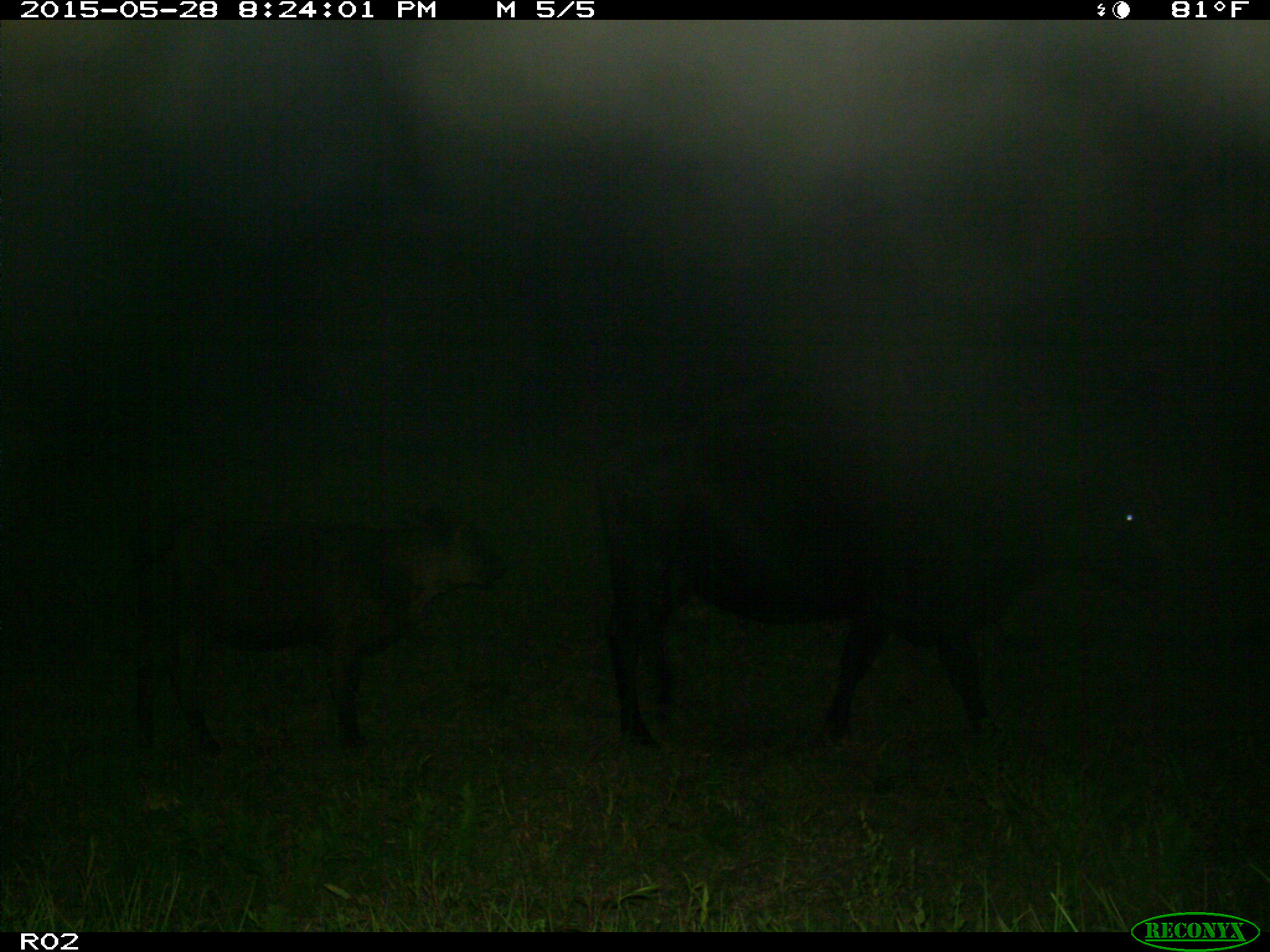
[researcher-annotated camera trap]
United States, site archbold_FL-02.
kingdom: Animalia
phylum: Chordata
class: Mammalia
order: Artiodactyla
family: Bovidae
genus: Bos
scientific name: Bos taurus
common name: domestic cow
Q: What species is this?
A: Bos taurus (domestic cow).